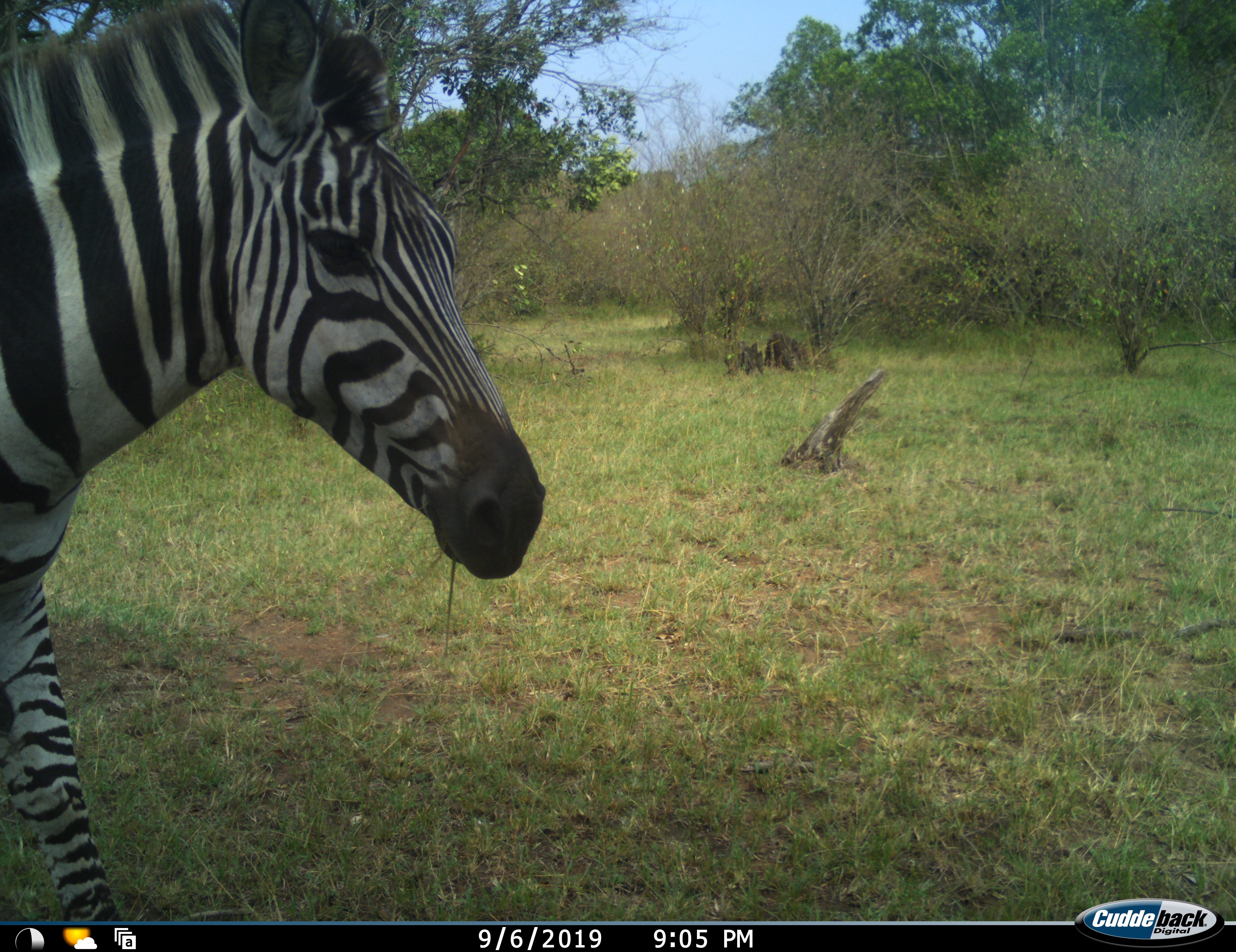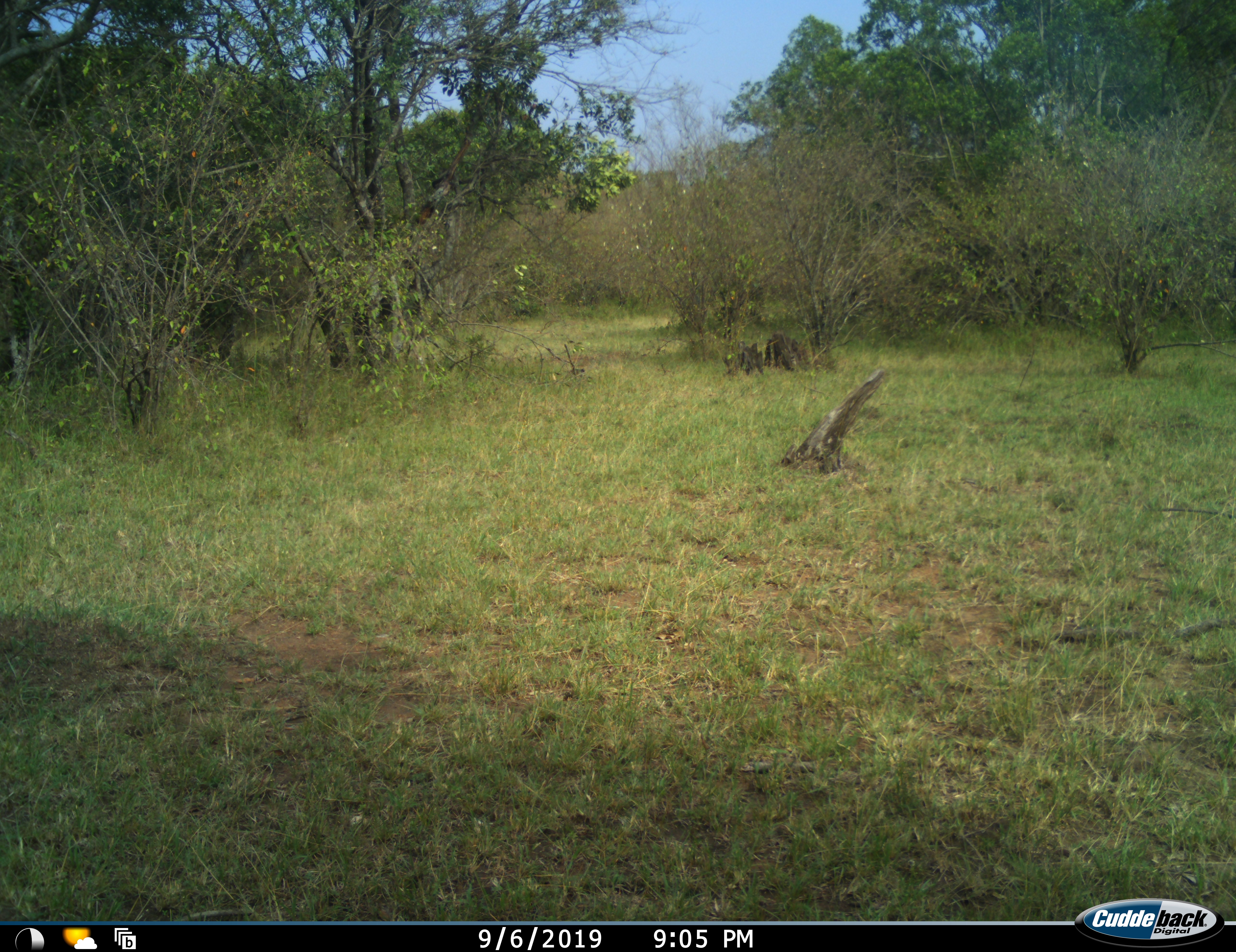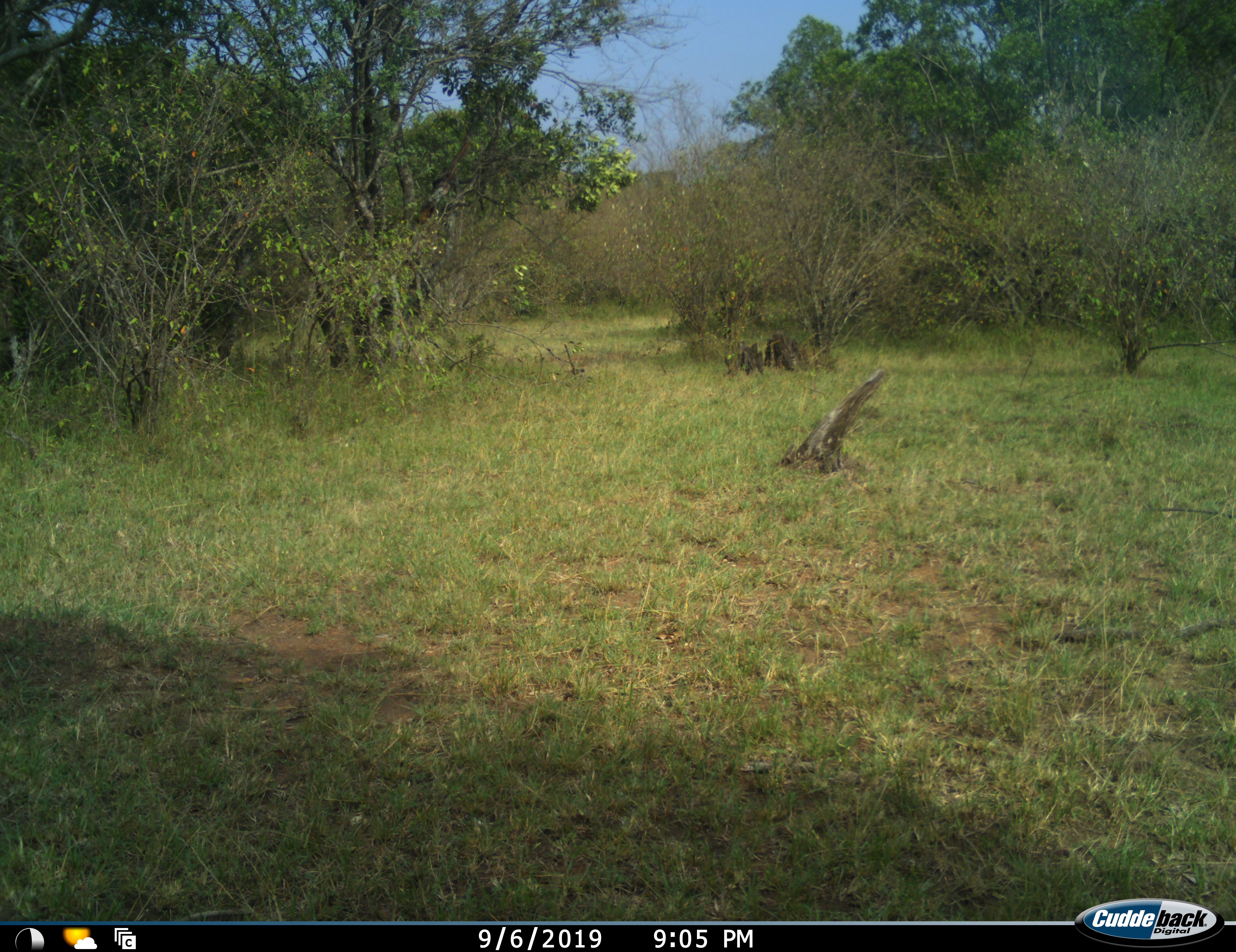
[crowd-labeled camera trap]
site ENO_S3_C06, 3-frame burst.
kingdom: Animalia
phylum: Chordata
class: Mammalia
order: Perissodactyla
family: Equidae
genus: Equus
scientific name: Equus quagga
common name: plains zebra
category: zebraplains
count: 1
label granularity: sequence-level